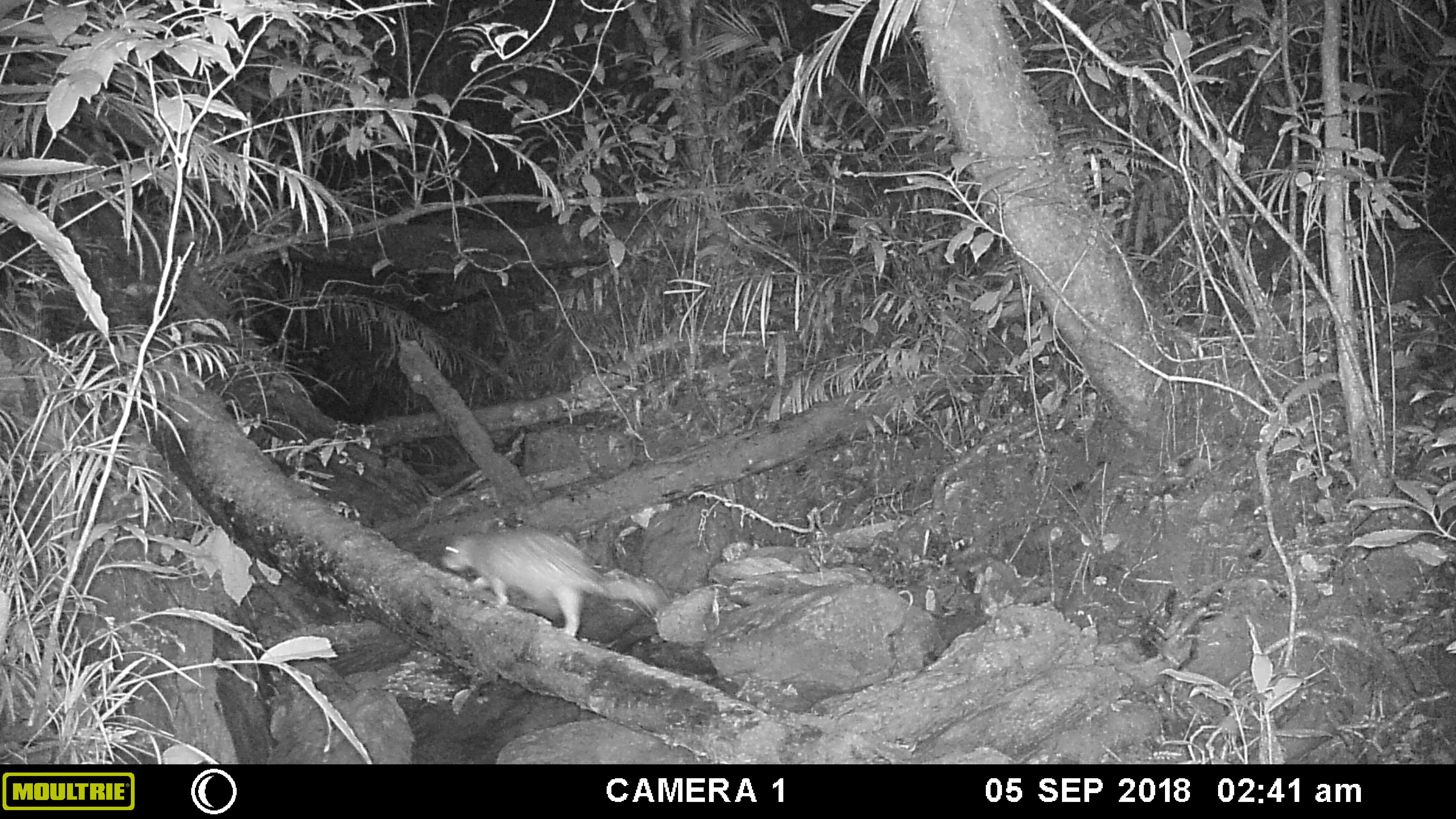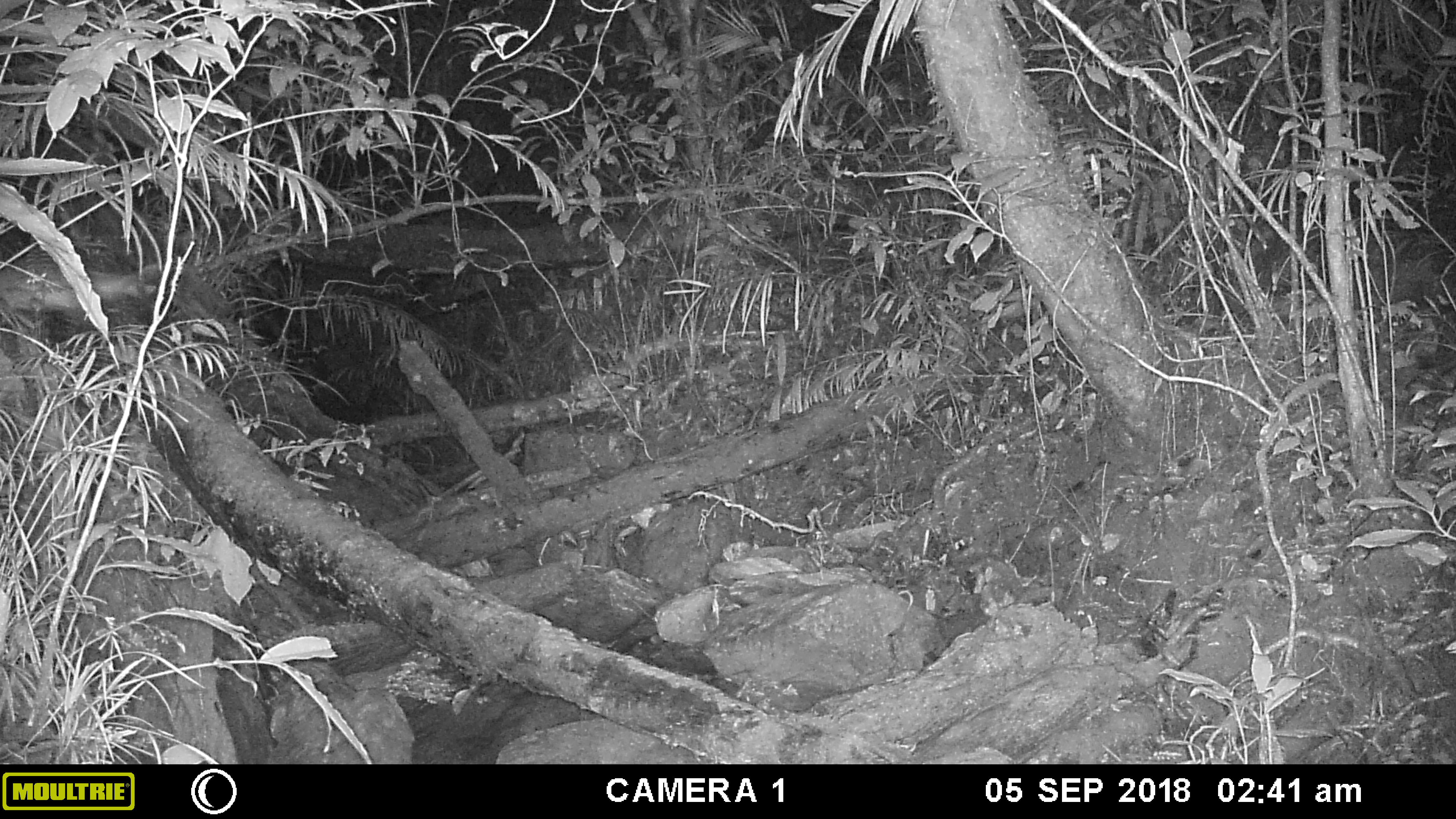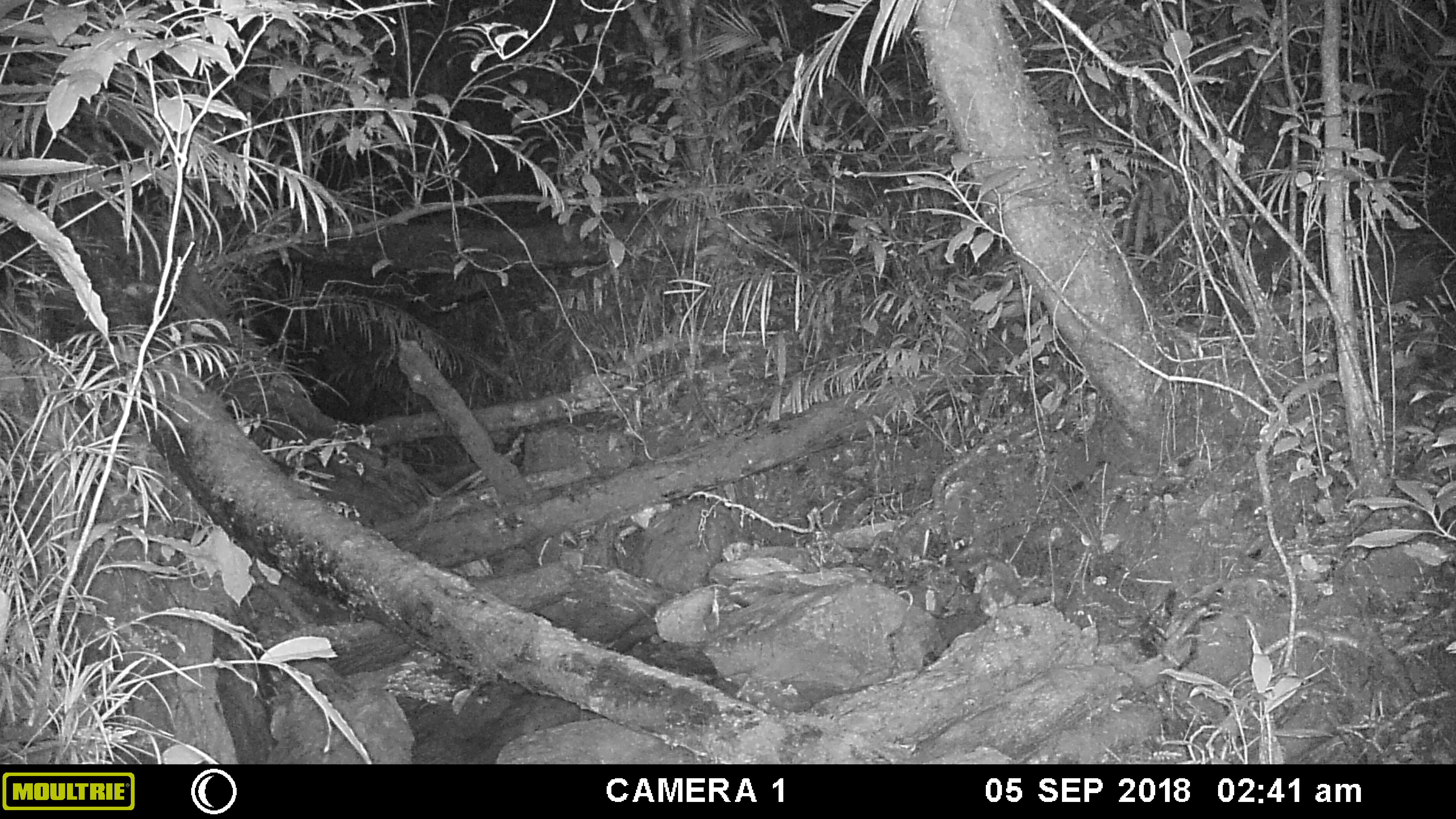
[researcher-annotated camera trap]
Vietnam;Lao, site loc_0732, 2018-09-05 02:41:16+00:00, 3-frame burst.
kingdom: Animalia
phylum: Chordata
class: Mammalia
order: Rodentia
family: Hystricidae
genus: Atherurus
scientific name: Atherurus macrourus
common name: asiatic brush-tailed porcupine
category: asiatic brush tailed porcupine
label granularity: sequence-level